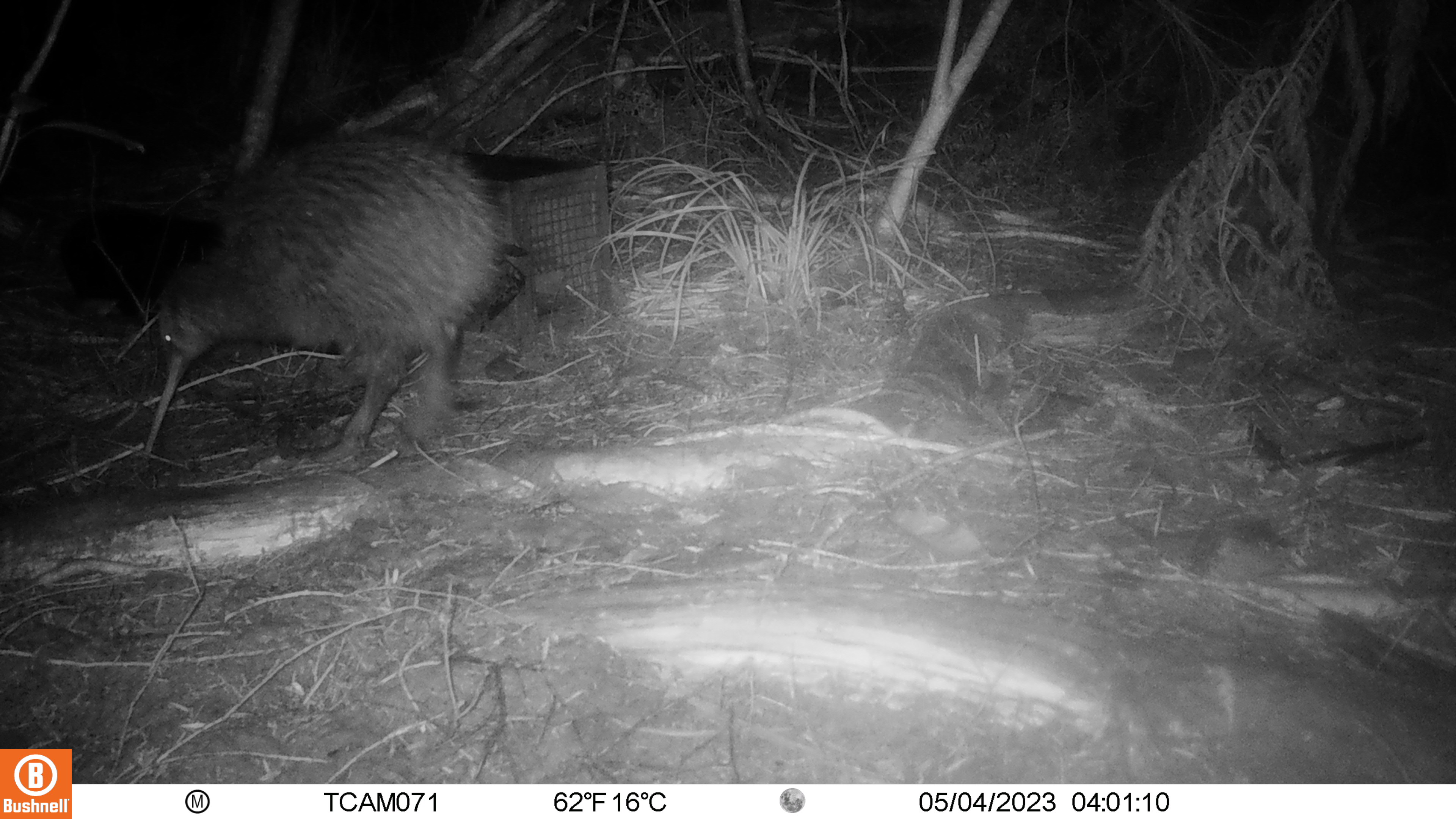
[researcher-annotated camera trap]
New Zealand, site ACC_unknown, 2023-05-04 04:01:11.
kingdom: Animalia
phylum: Chordata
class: Aves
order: Apterygiformes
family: Apterygidae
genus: Apteryx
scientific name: Apteryx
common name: kiwi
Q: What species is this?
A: Kiwi (Apteryx).